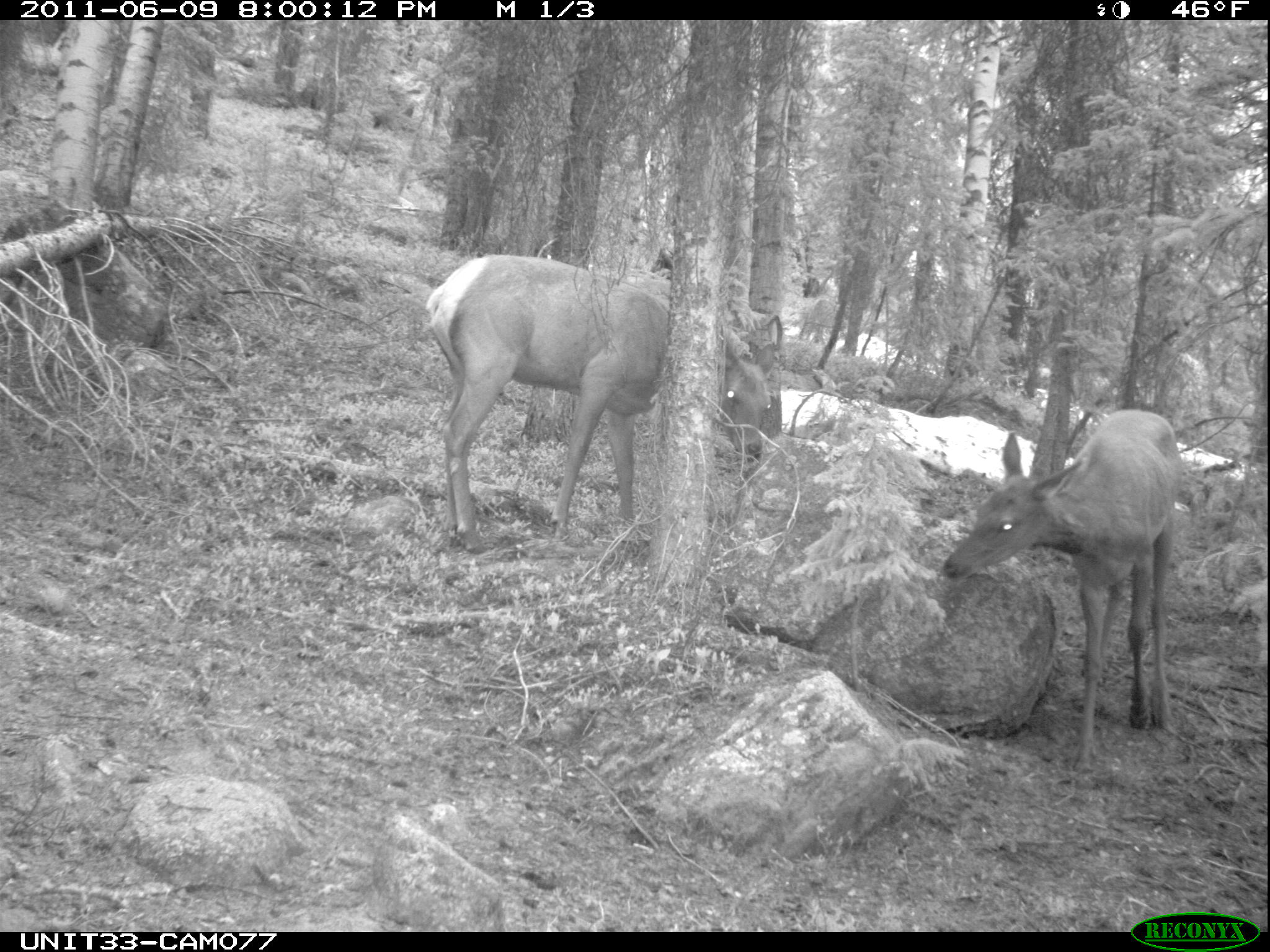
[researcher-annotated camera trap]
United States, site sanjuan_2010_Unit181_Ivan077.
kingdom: Animalia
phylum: Chordata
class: Mammalia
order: Artiodactyla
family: Cervidae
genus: Cervus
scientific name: Cervus elaphus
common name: red deer